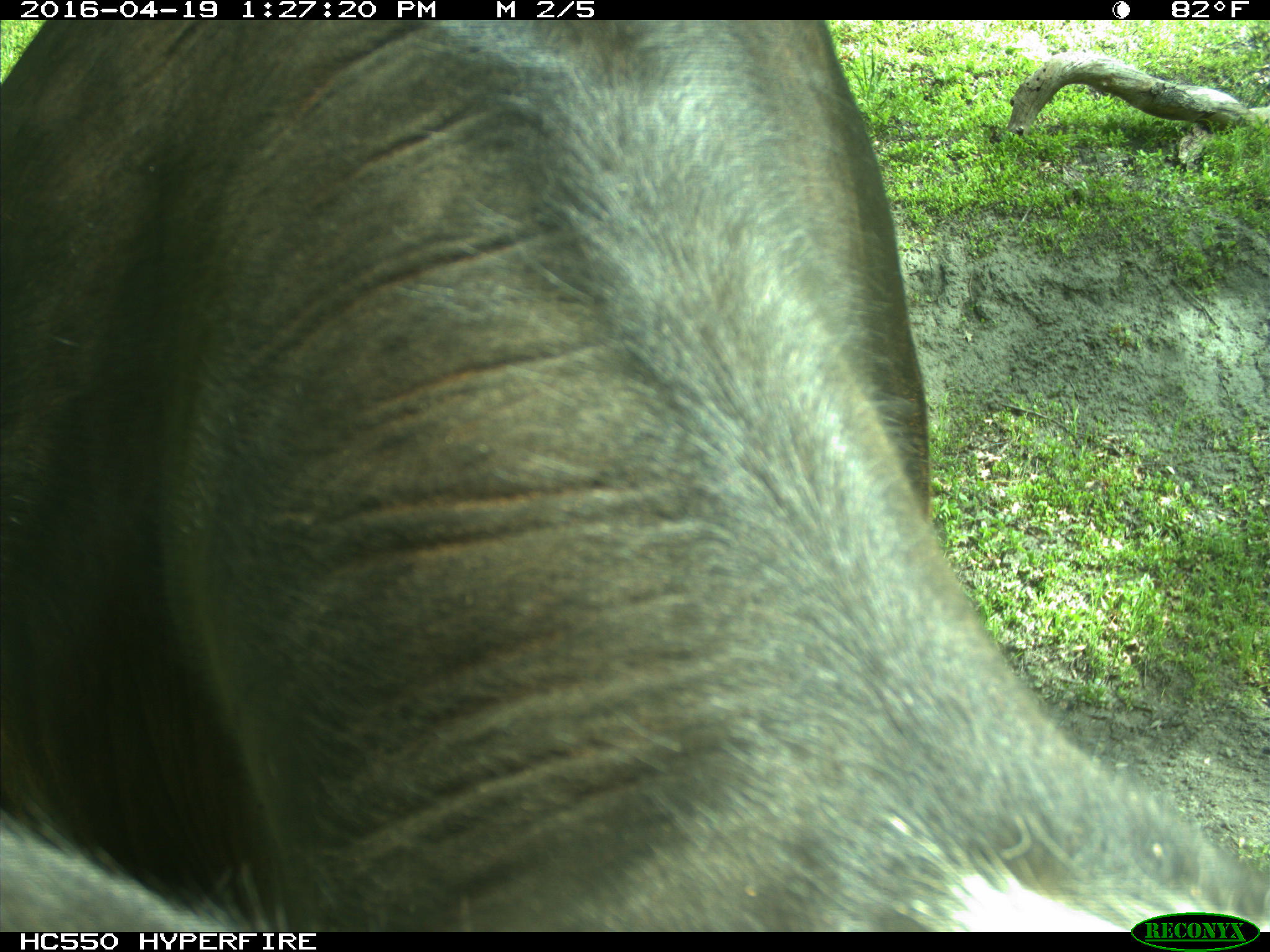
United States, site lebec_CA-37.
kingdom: Animalia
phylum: Chordata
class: Mammalia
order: Artiodactyla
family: Bovidae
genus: Bos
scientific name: Bos taurus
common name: domestic cow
Bos taurus (domestic cow).